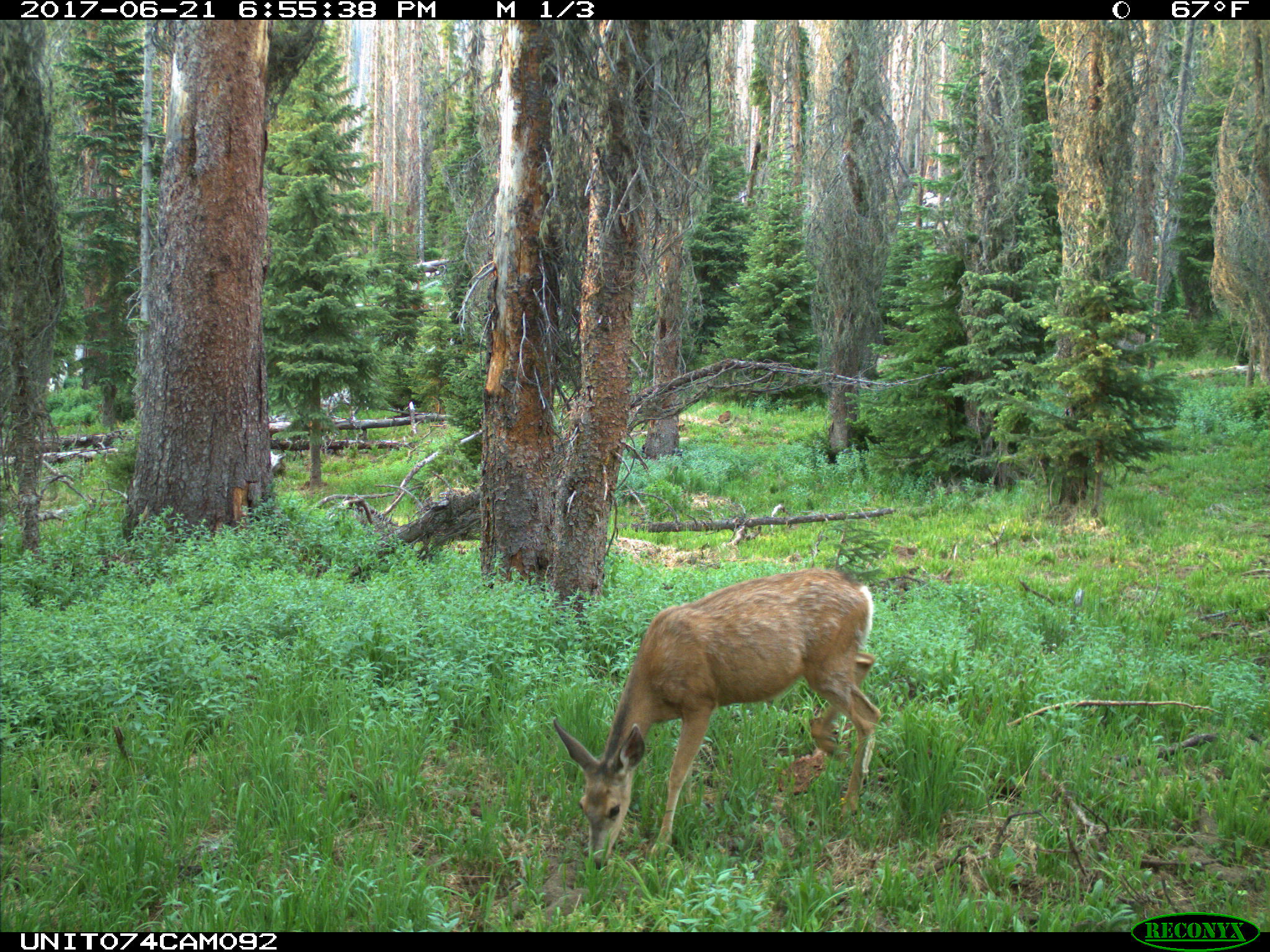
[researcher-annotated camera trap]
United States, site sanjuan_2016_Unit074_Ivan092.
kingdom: Animalia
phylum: Chordata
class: Mammalia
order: Artiodactyla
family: Cervidae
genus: Odocoileus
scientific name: Odocoileus hemionus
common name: mule deer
Odocoileus hemionus (mule deer).